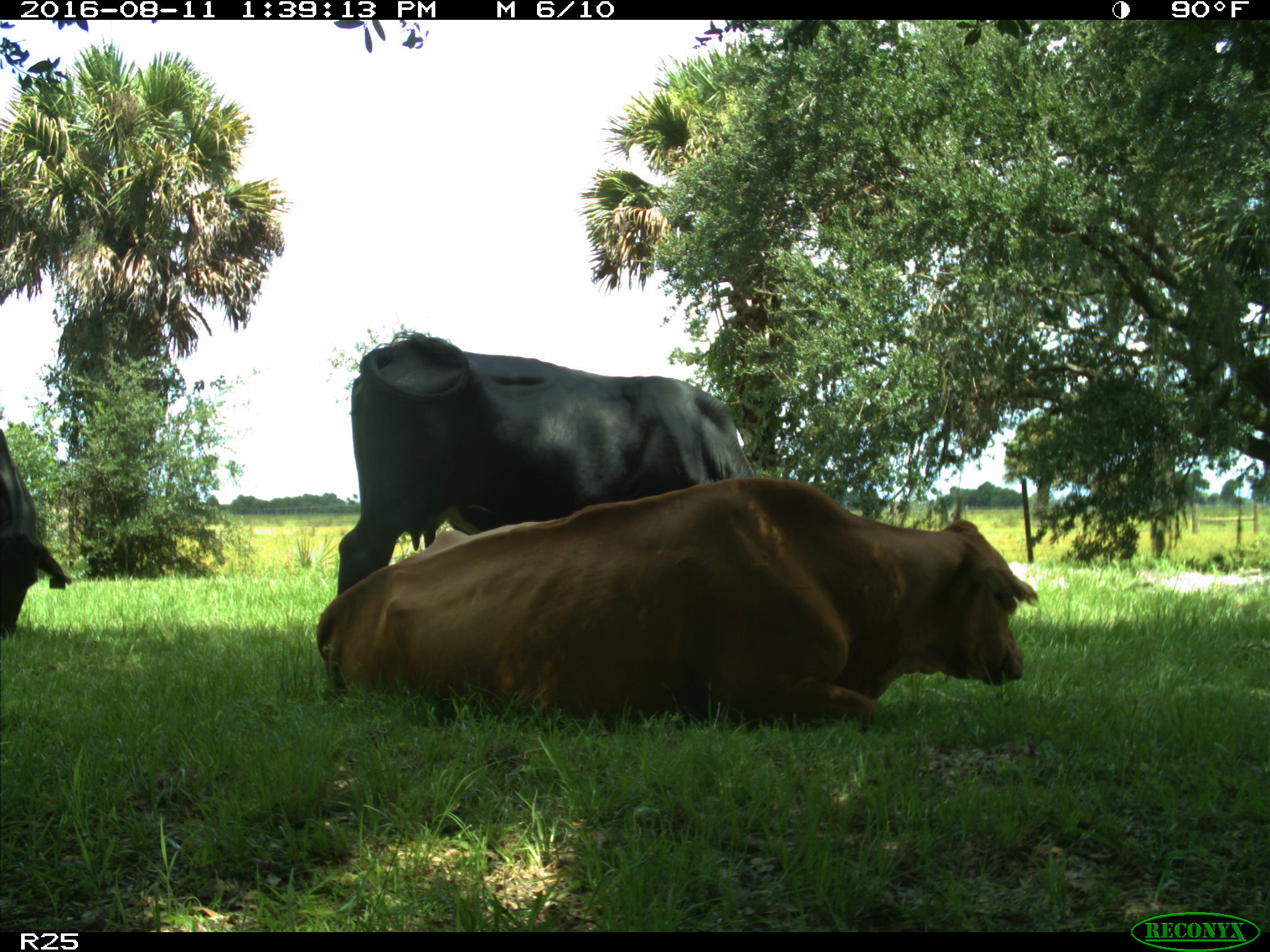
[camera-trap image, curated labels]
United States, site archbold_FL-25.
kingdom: Animalia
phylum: Chordata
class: Mammalia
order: Artiodactyla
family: Bovidae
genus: Bos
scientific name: Bos taurus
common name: domestic cow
Bos taurus (domestic cow).